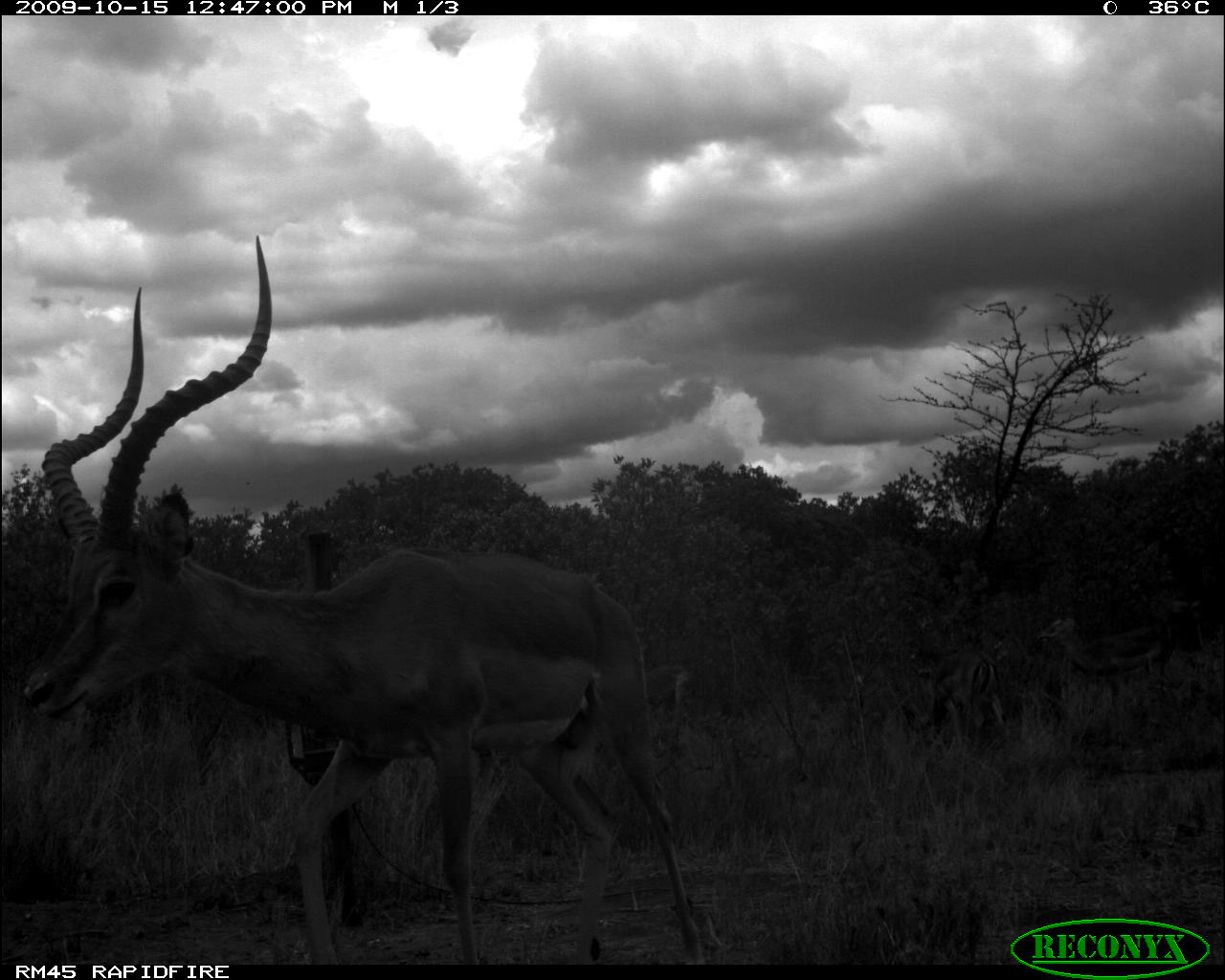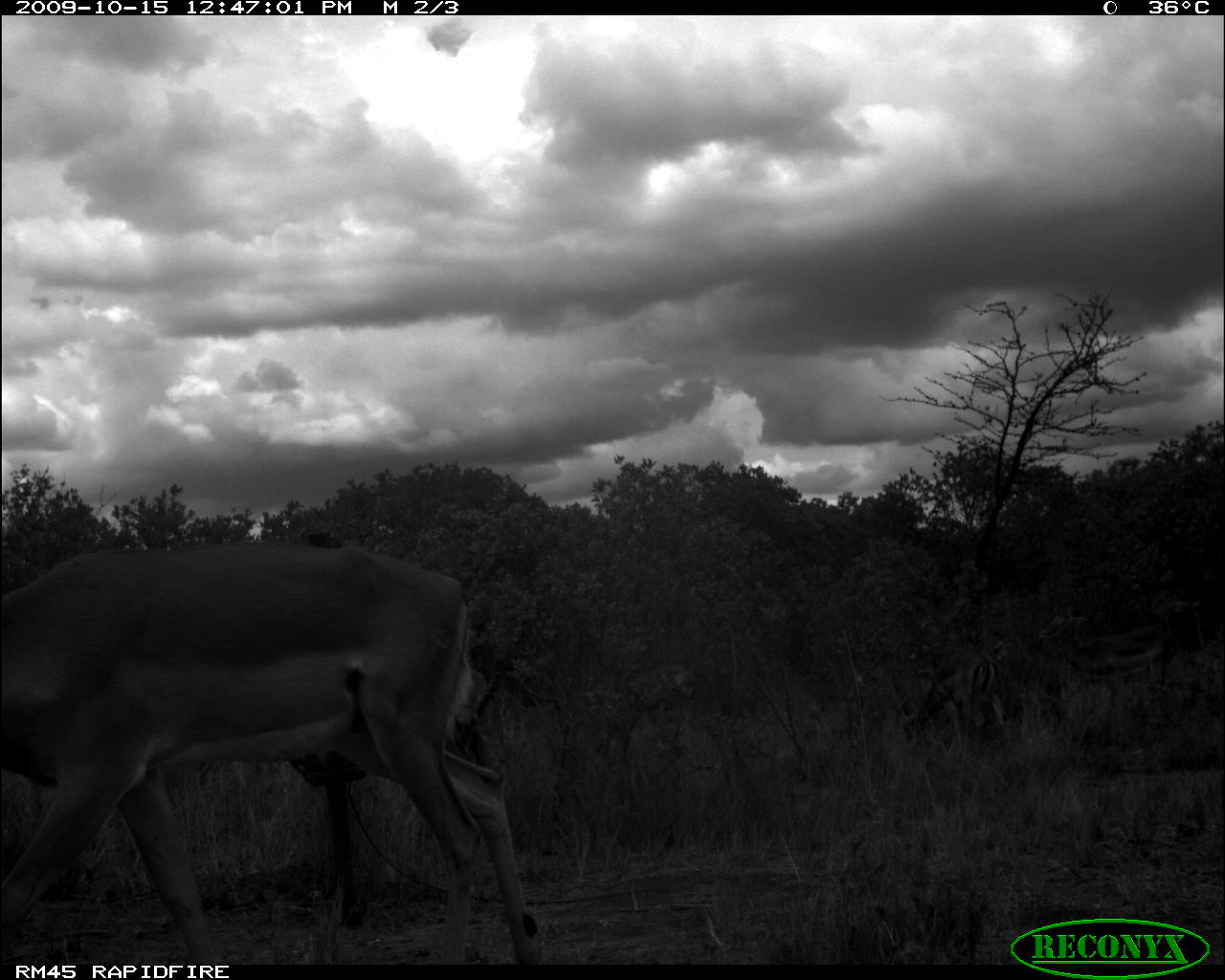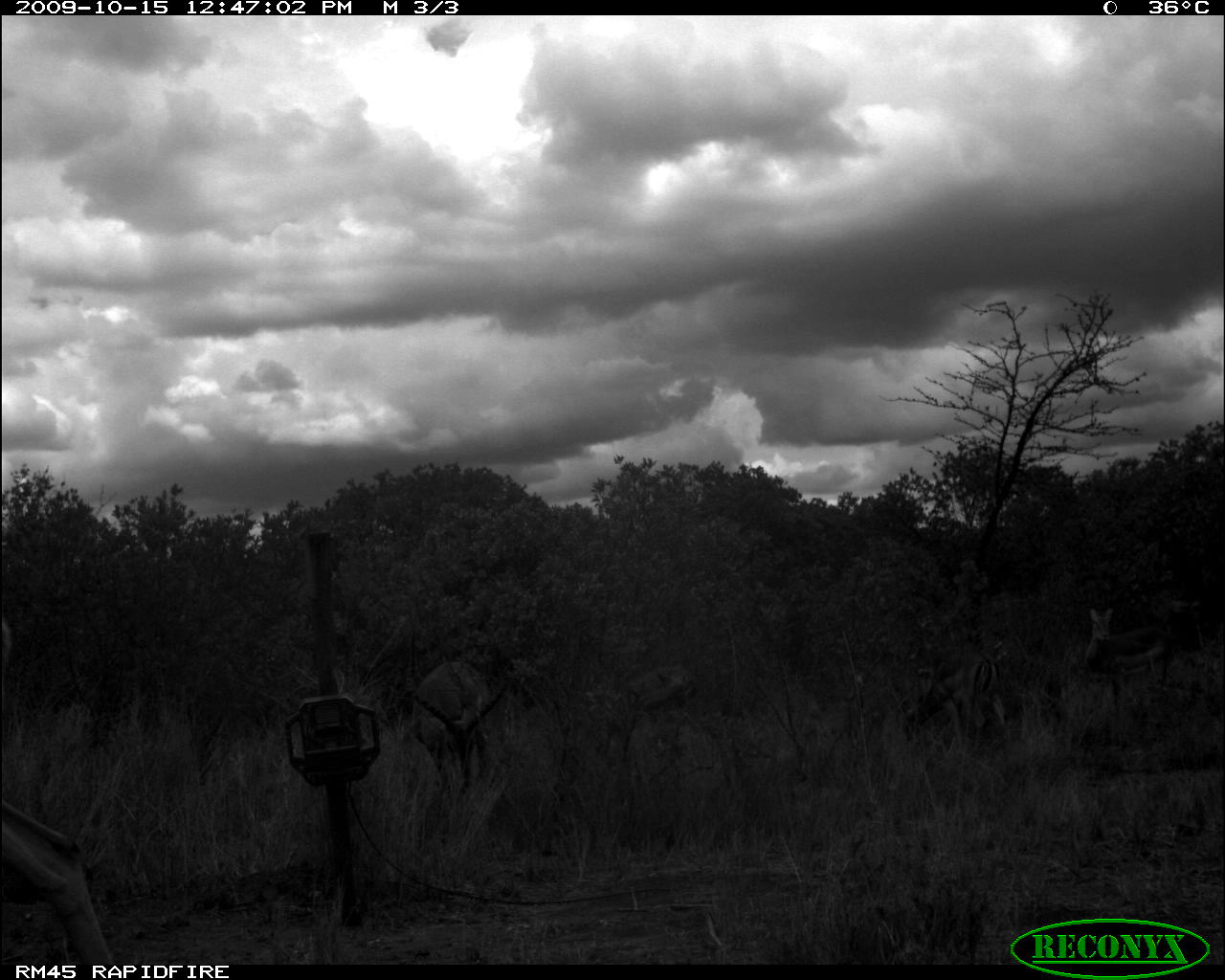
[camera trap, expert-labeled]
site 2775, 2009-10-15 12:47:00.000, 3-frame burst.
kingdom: Animalia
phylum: Chordata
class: Mammalia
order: Artiodactyla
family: Bovidae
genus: Aepyceros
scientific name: Aepyceros melampus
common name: impala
Aepyceros melampus (impala), count 3.